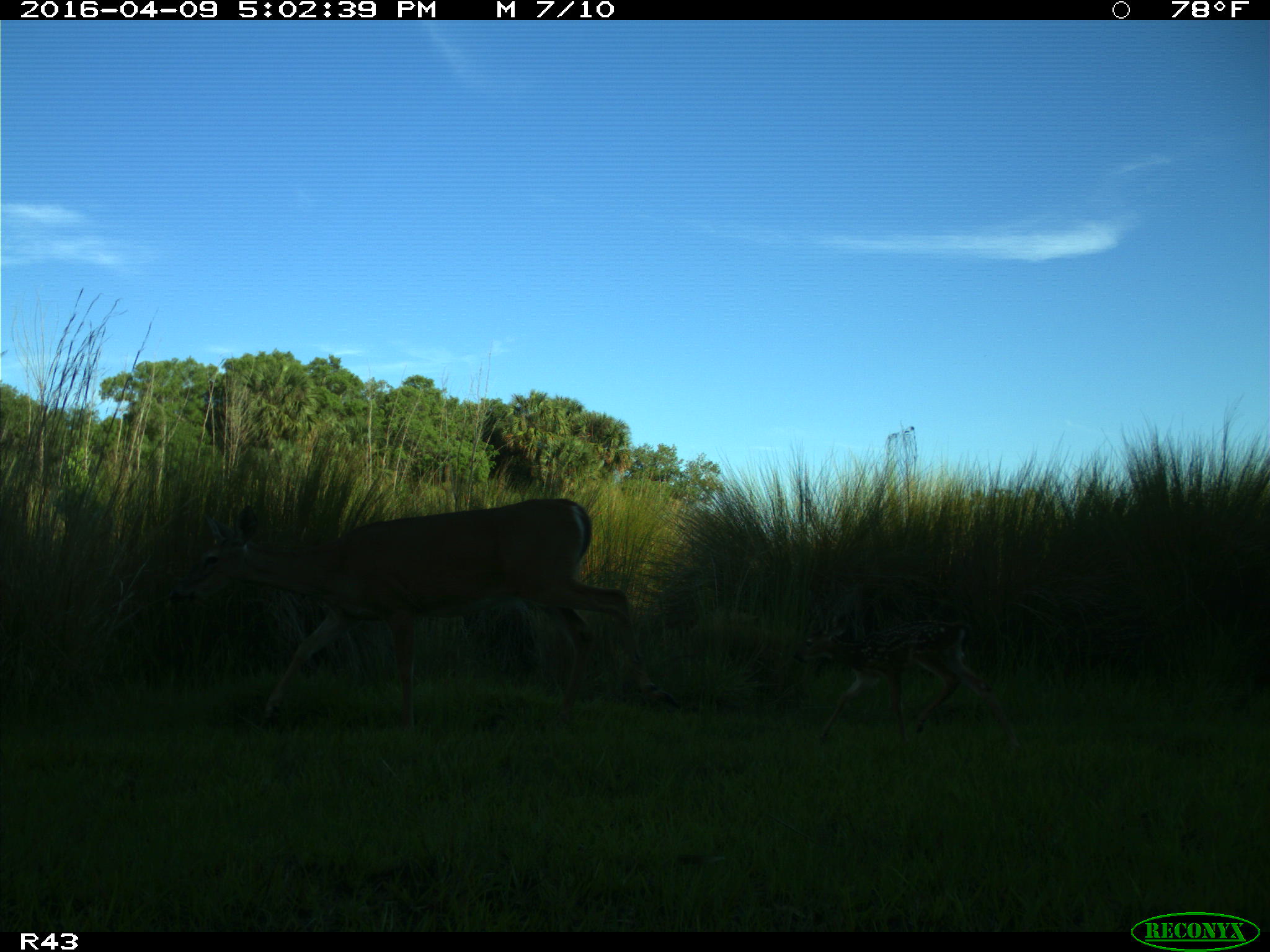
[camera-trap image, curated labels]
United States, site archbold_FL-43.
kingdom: Animalia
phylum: Chordata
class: Mammalia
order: Artiodactyla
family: Cervidae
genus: Odocoileus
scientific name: Odocoileus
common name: deer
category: unidentified deer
Unidentified deer (deer) (Odocoileus).